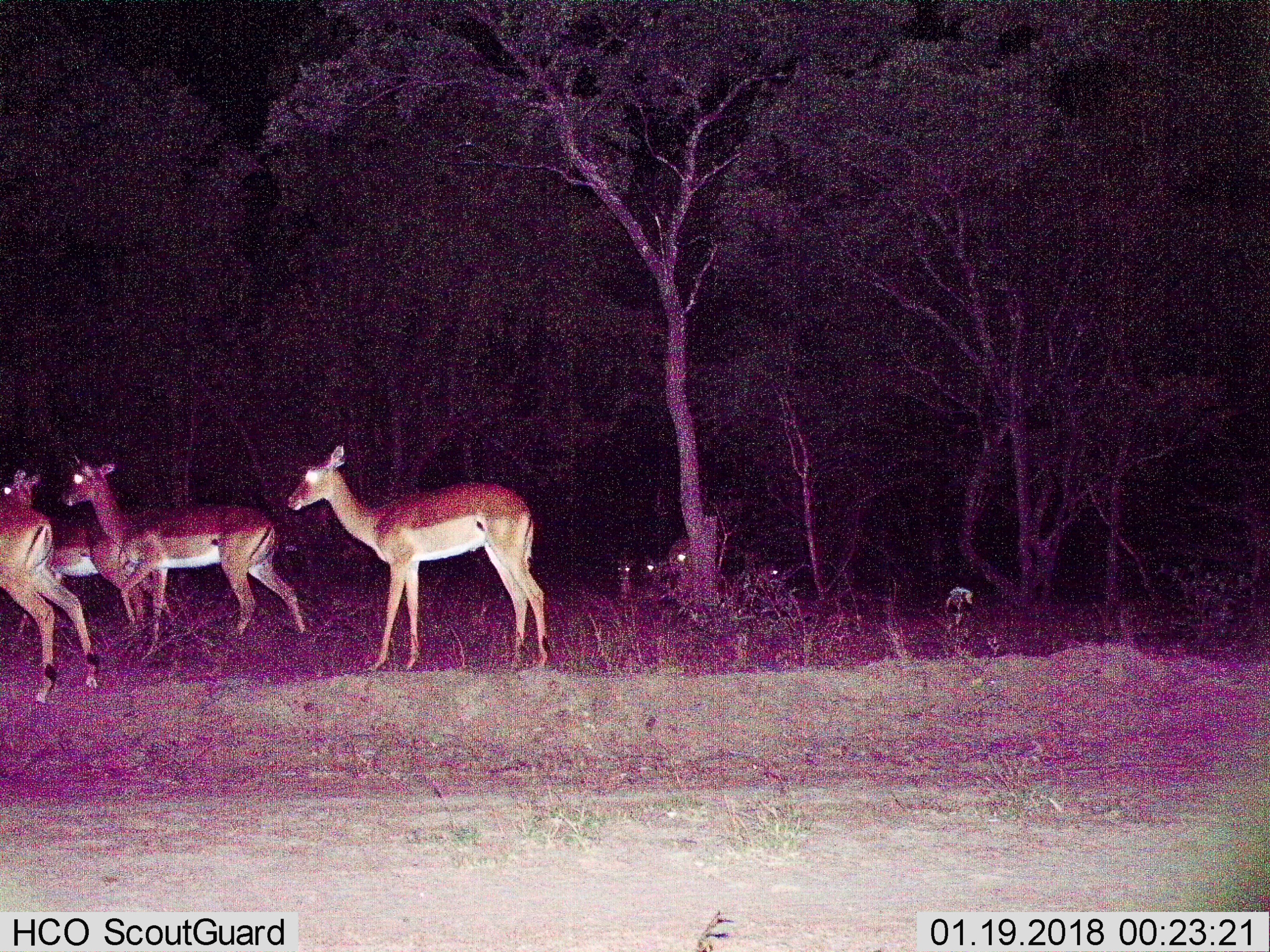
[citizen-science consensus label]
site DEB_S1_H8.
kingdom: Animalia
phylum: Chordata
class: Mammalia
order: Artiodactyla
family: Bovidae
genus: Aepyceros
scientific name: Aepyceros melampus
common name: impala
Impala (Aepyceros melampus), count 7. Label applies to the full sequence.